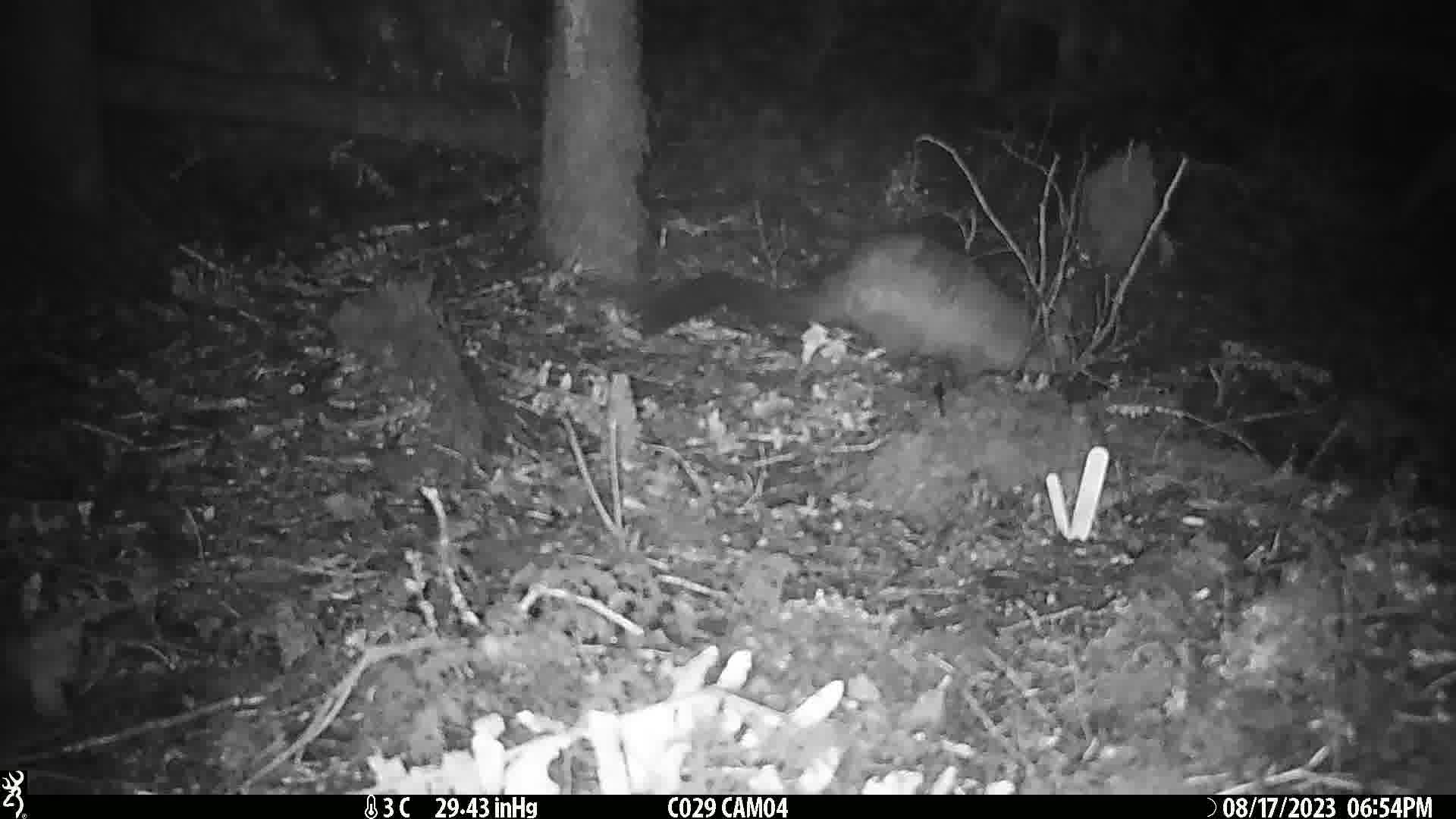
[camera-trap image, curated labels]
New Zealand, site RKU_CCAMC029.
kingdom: Animalia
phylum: Chordata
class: Mammalia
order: Diprotodontia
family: Phalangeridae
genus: Trichosurus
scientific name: Trichosurus vulpecula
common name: common brushtail possum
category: possum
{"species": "possum (common brushtail possum) (Trichosurus vulpecula)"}